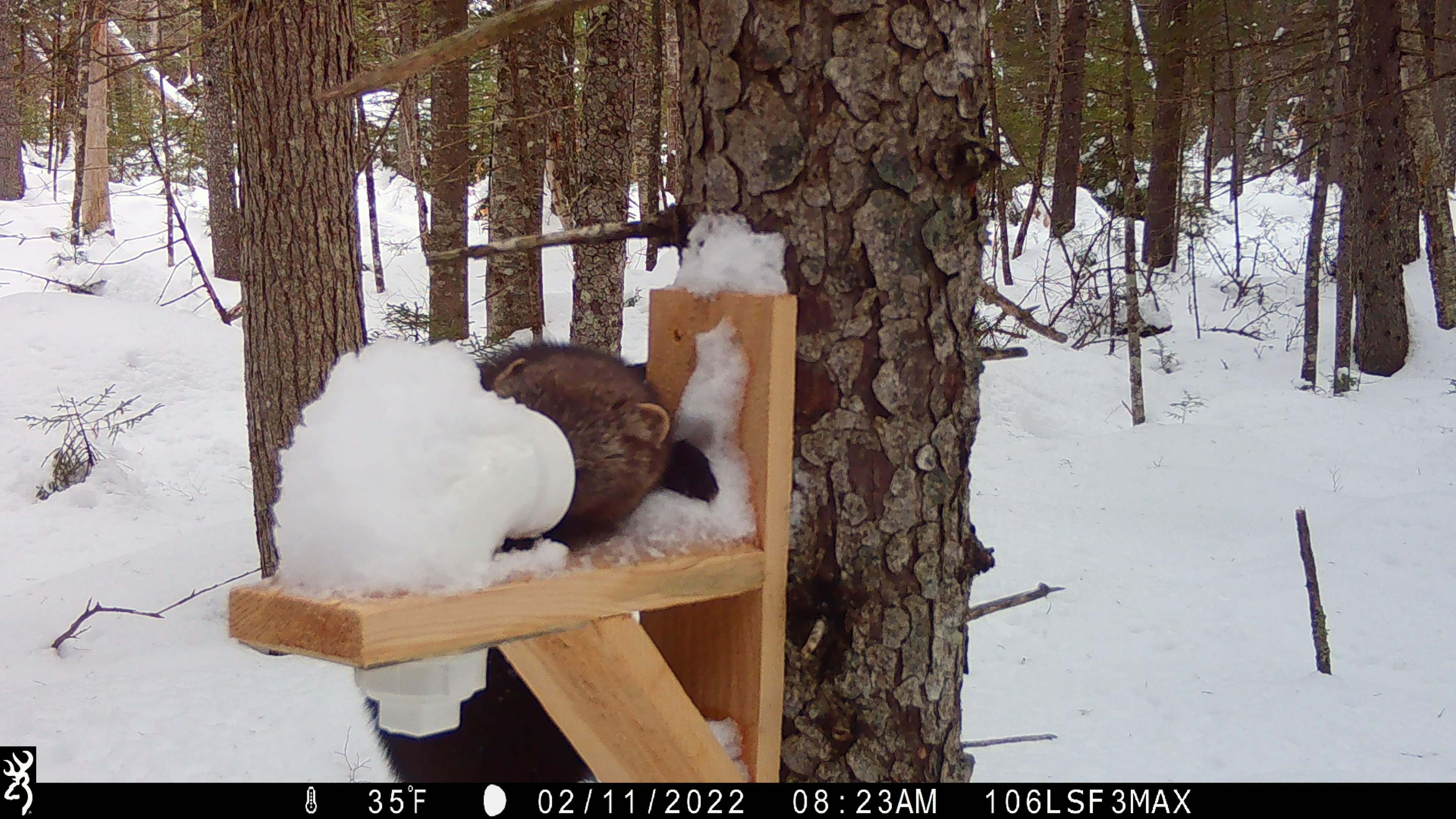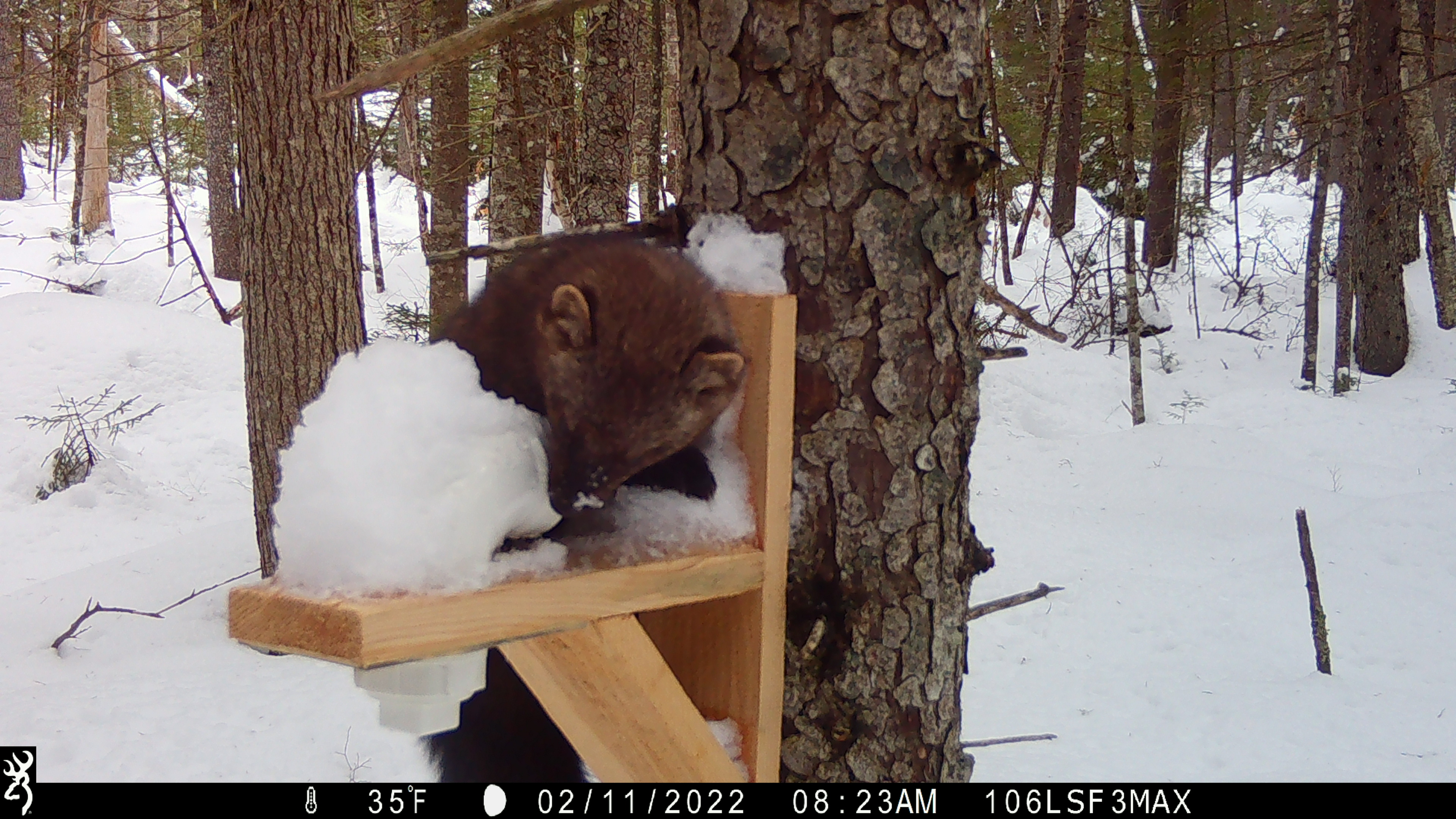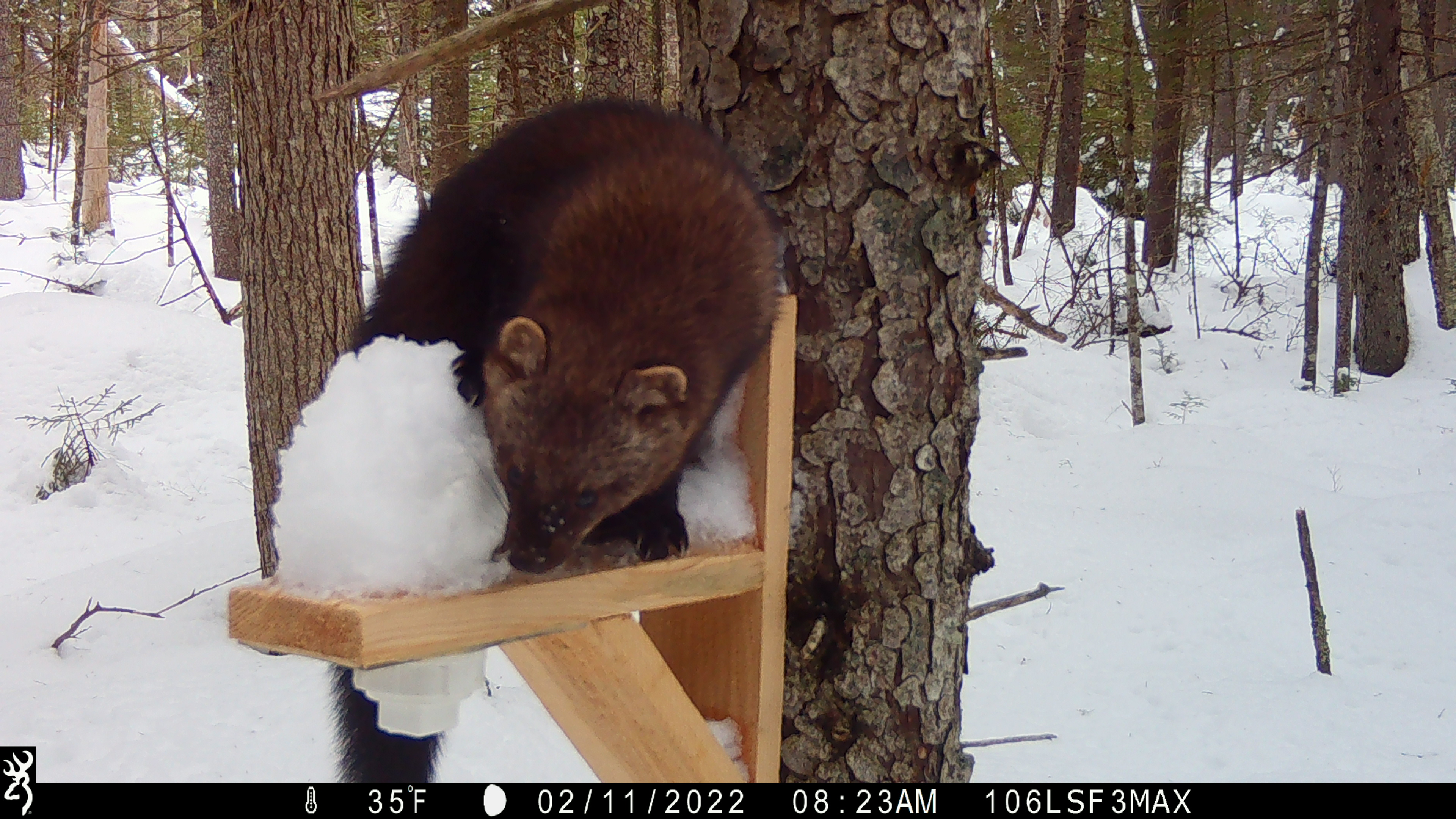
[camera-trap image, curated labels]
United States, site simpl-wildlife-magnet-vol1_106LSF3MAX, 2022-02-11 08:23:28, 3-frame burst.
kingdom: Animalia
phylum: Chordata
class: Mammalia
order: Carnivora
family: Mustelidae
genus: Pekania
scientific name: Pekania pennanti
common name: fisher